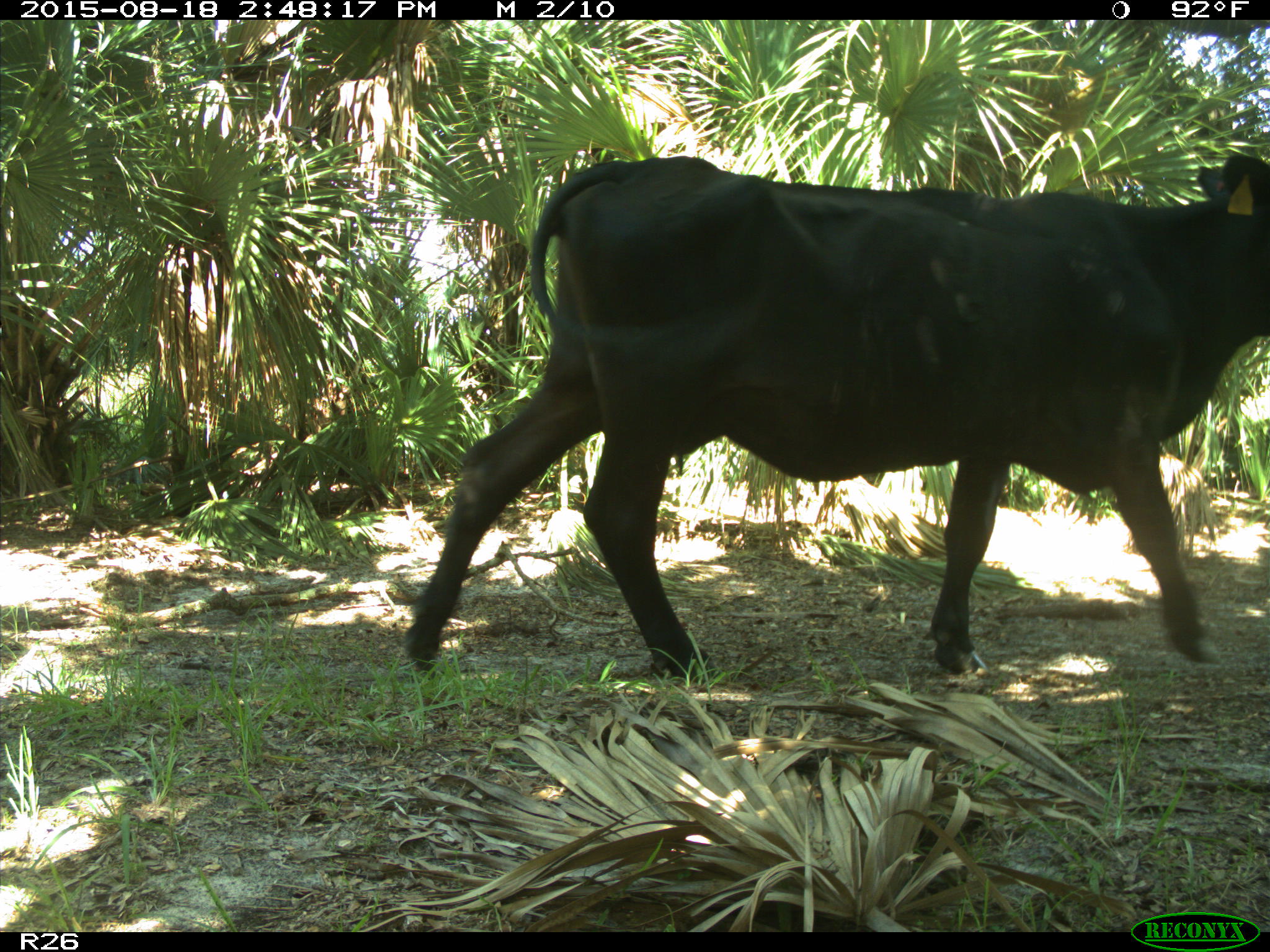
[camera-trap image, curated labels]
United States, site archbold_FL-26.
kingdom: Animalia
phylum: Chordata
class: Mammalia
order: Artiodactyla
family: Bovidae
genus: Bos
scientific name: Bos taurus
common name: domestic cow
Bos taurus (domestic cow).